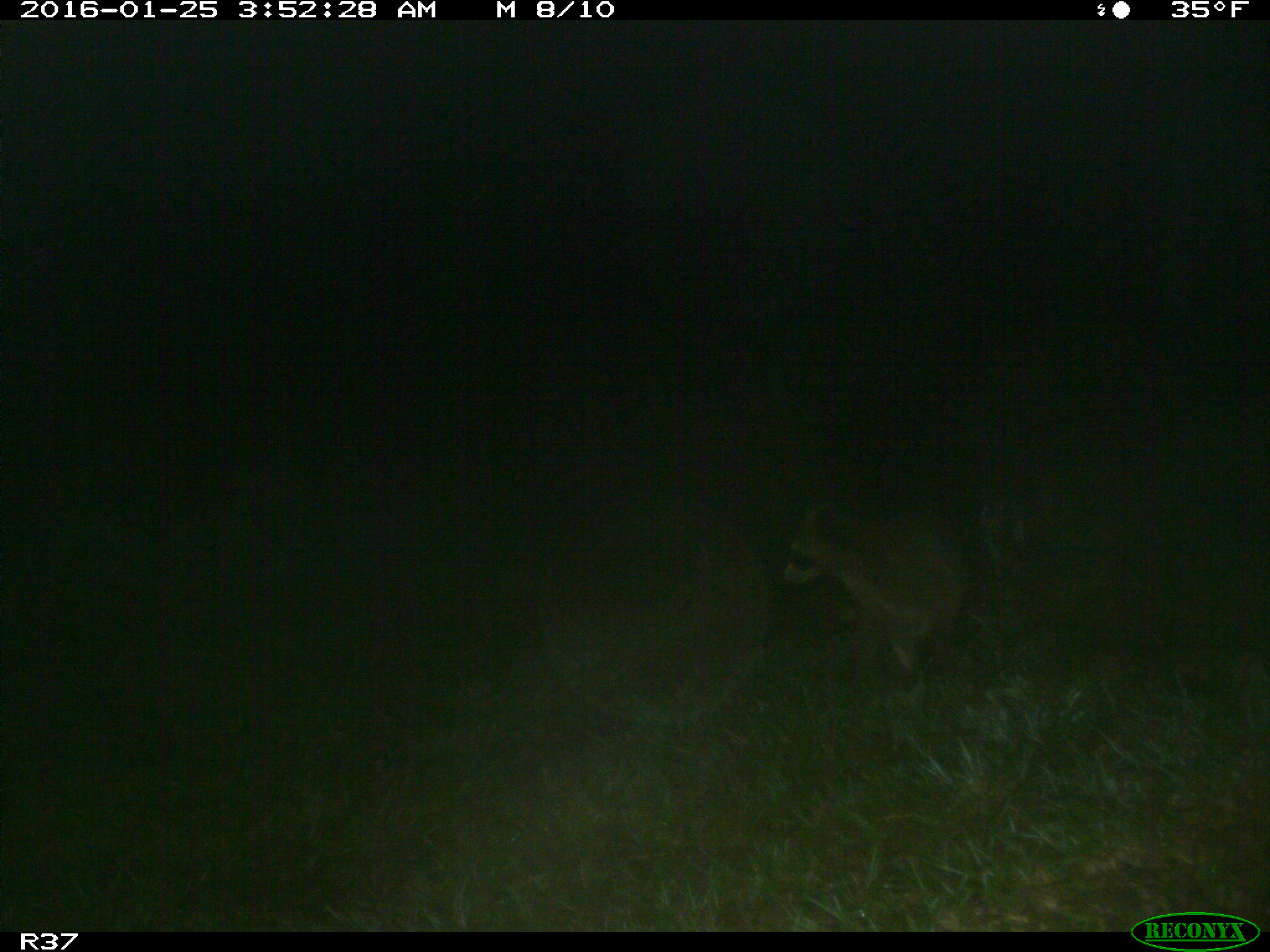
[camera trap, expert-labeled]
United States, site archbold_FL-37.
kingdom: Animalia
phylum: Chordata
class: Mammalia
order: Carnivora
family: Procyonidae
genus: Procyon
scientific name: Procyon lotor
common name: common raccoon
Procyon lotor (common raccoon).